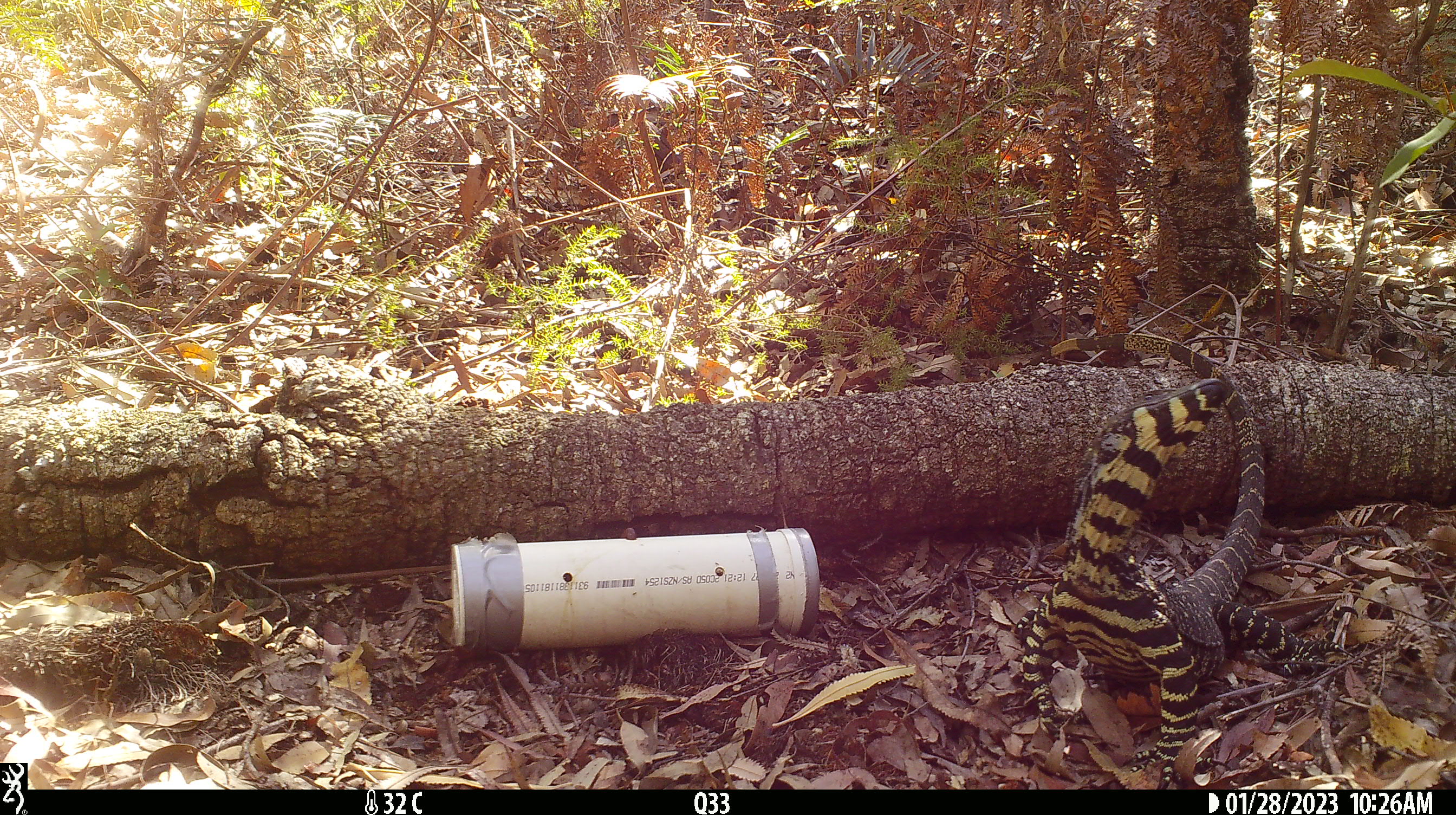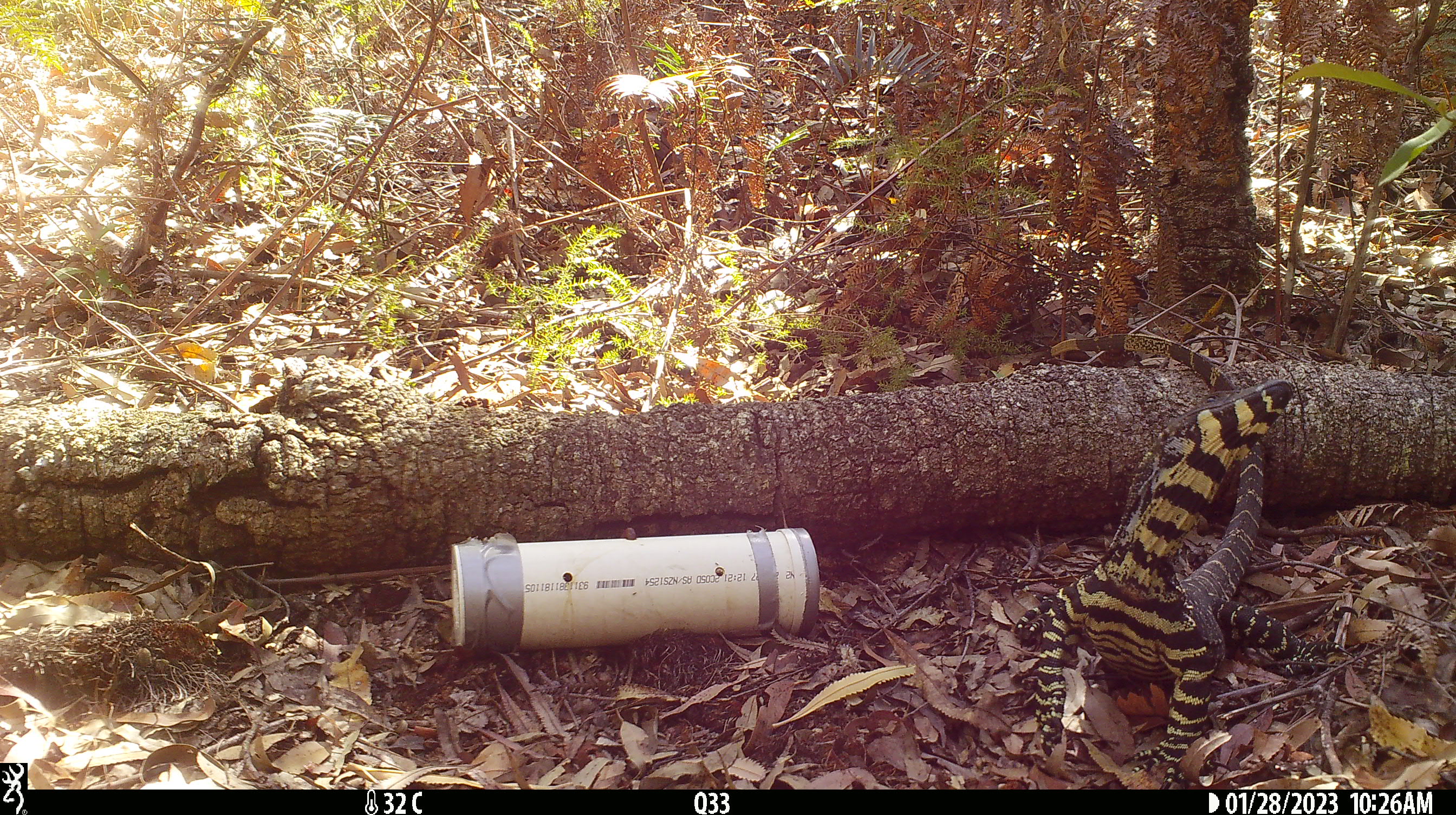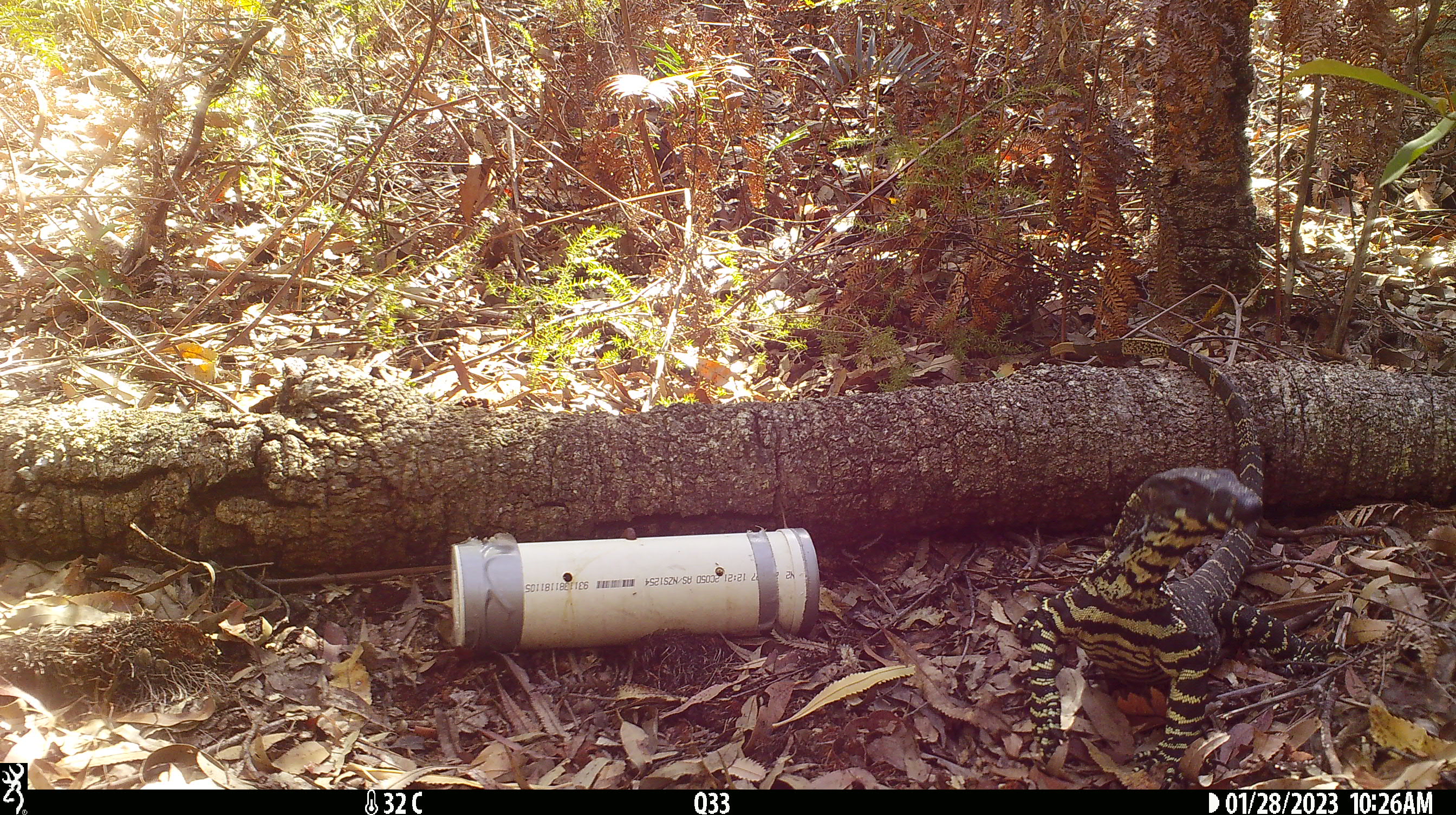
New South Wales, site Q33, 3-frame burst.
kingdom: Animalia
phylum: Chordata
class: Reptilia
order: Squamata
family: Varanidae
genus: Varanus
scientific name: Varanus varius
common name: lace monitor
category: goanna